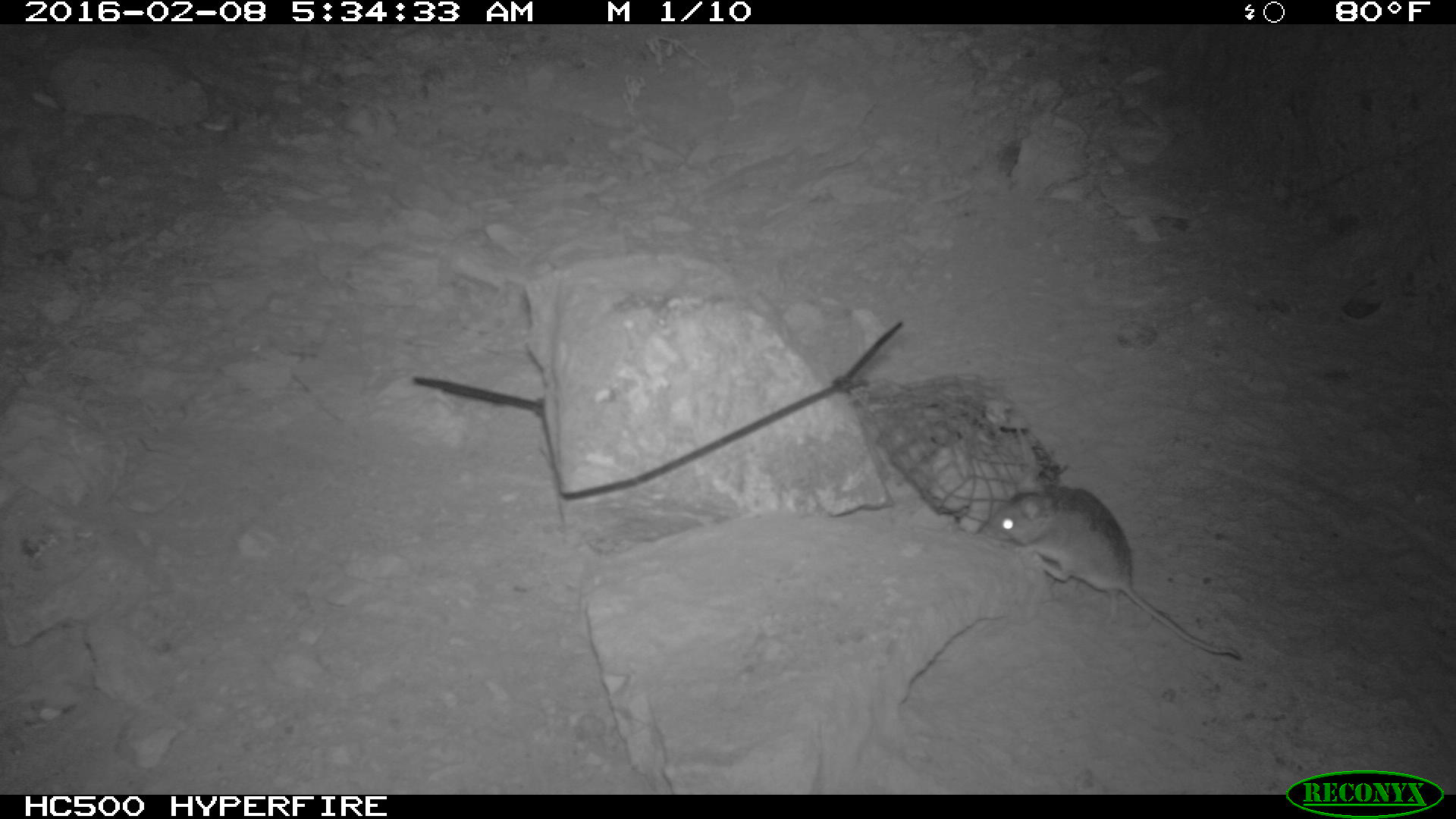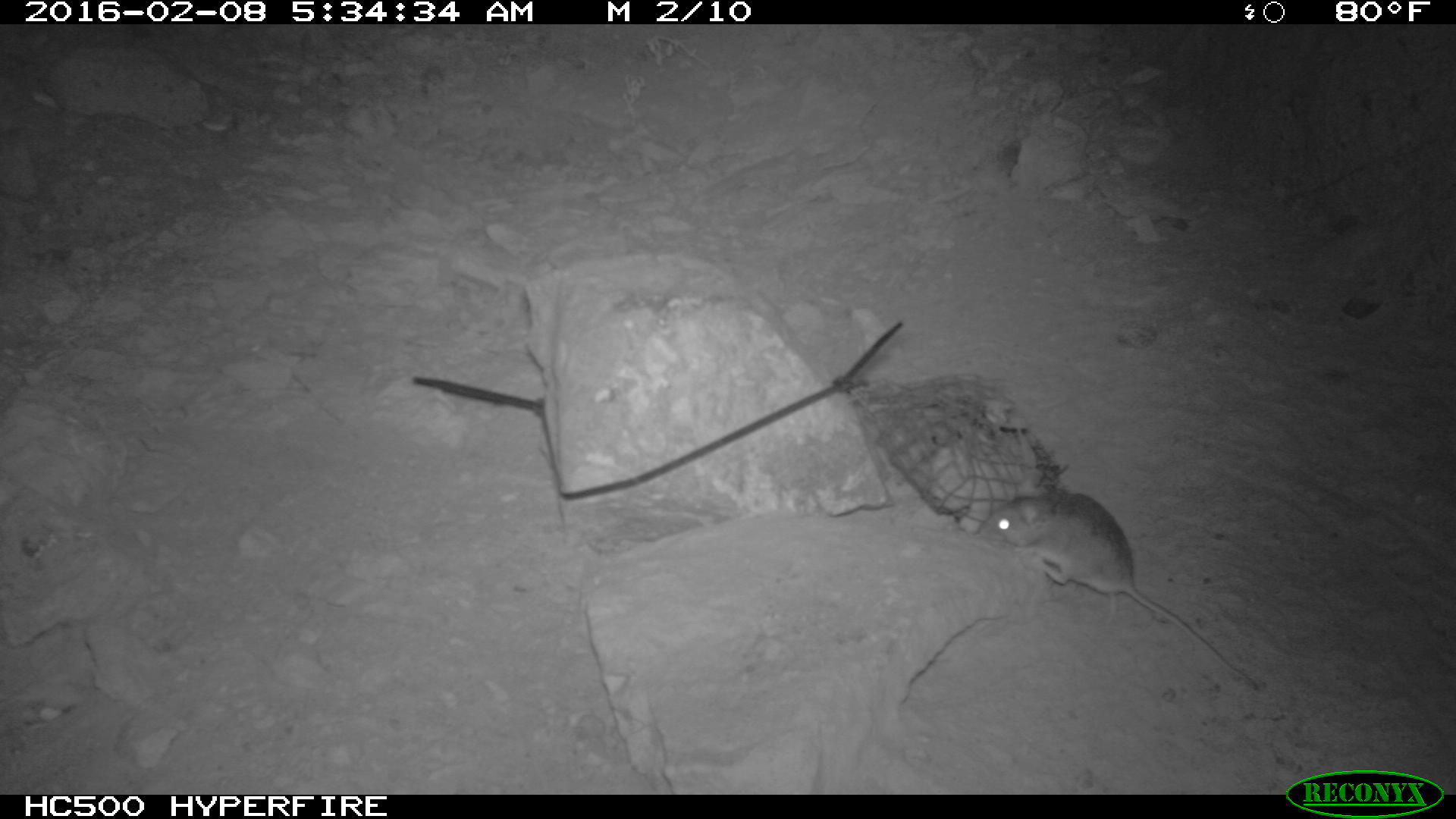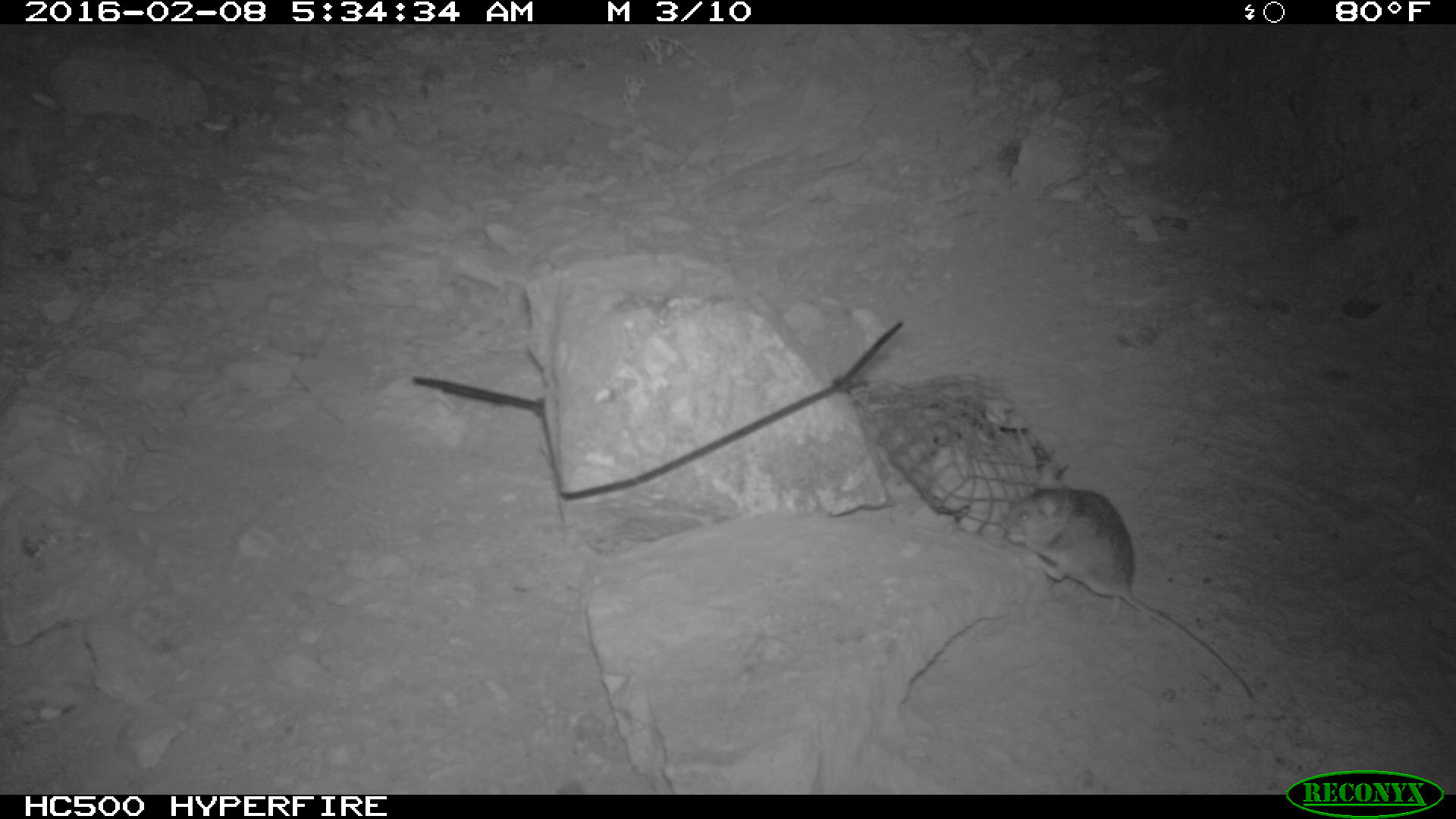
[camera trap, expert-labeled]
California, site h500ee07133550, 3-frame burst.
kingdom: Animalia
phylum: Chordata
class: Mammalia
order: Rodentia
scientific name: Rodentia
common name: rodent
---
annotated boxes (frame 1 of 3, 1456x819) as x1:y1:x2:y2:
rodent: 974:484:1240:657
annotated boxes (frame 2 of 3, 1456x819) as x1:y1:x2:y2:
rodent: 974:492:1261:691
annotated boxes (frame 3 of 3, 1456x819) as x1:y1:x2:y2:
rodent: 1001:489:1255:699